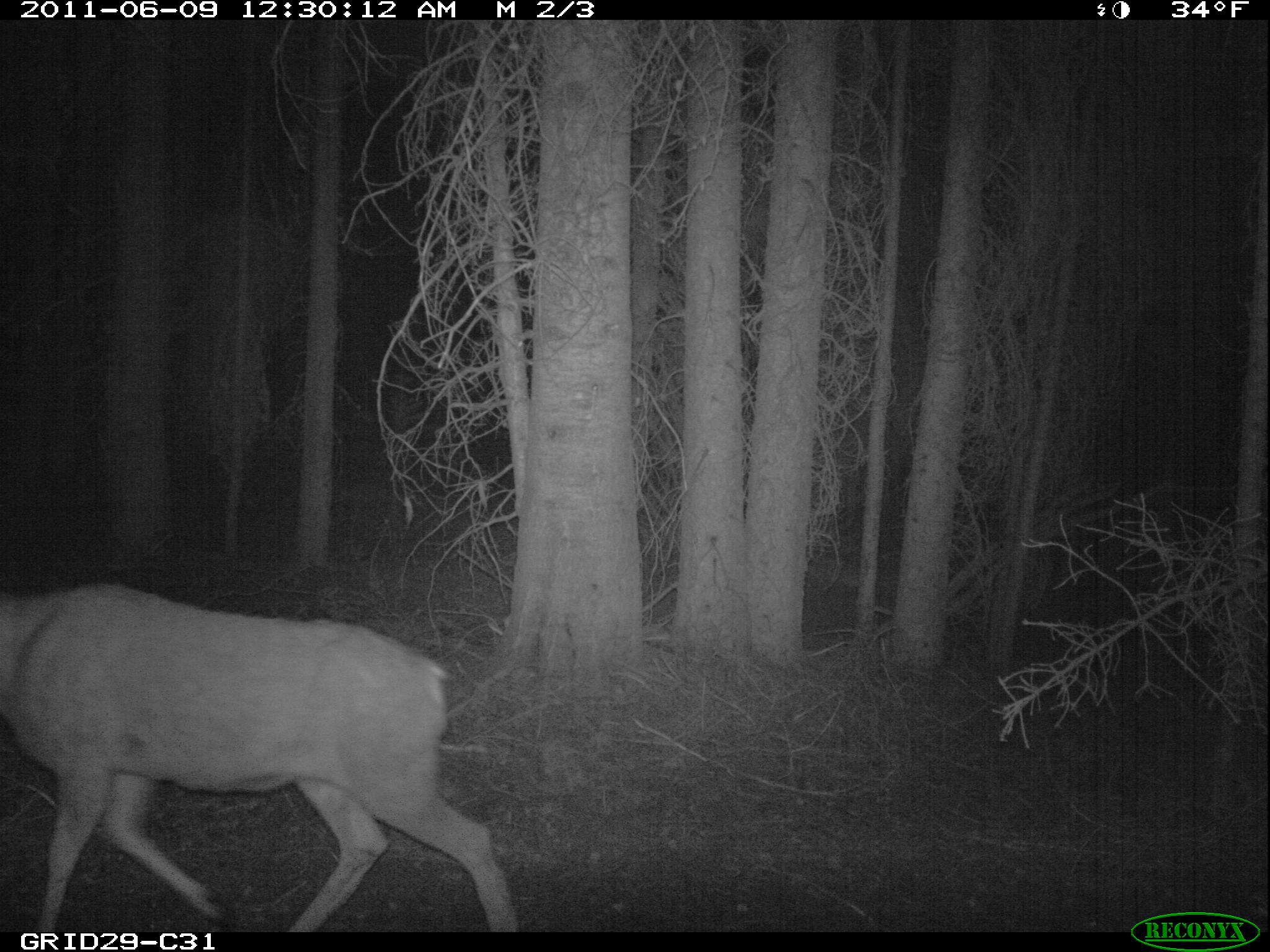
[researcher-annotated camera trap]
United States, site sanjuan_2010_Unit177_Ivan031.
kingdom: Animalia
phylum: Chordata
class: Mammalia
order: Artiodactyla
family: Cervidae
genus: Odocoileus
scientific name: Odocoileus hemionus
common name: mule deer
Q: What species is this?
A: Odocoileus hemionus (mule deer).